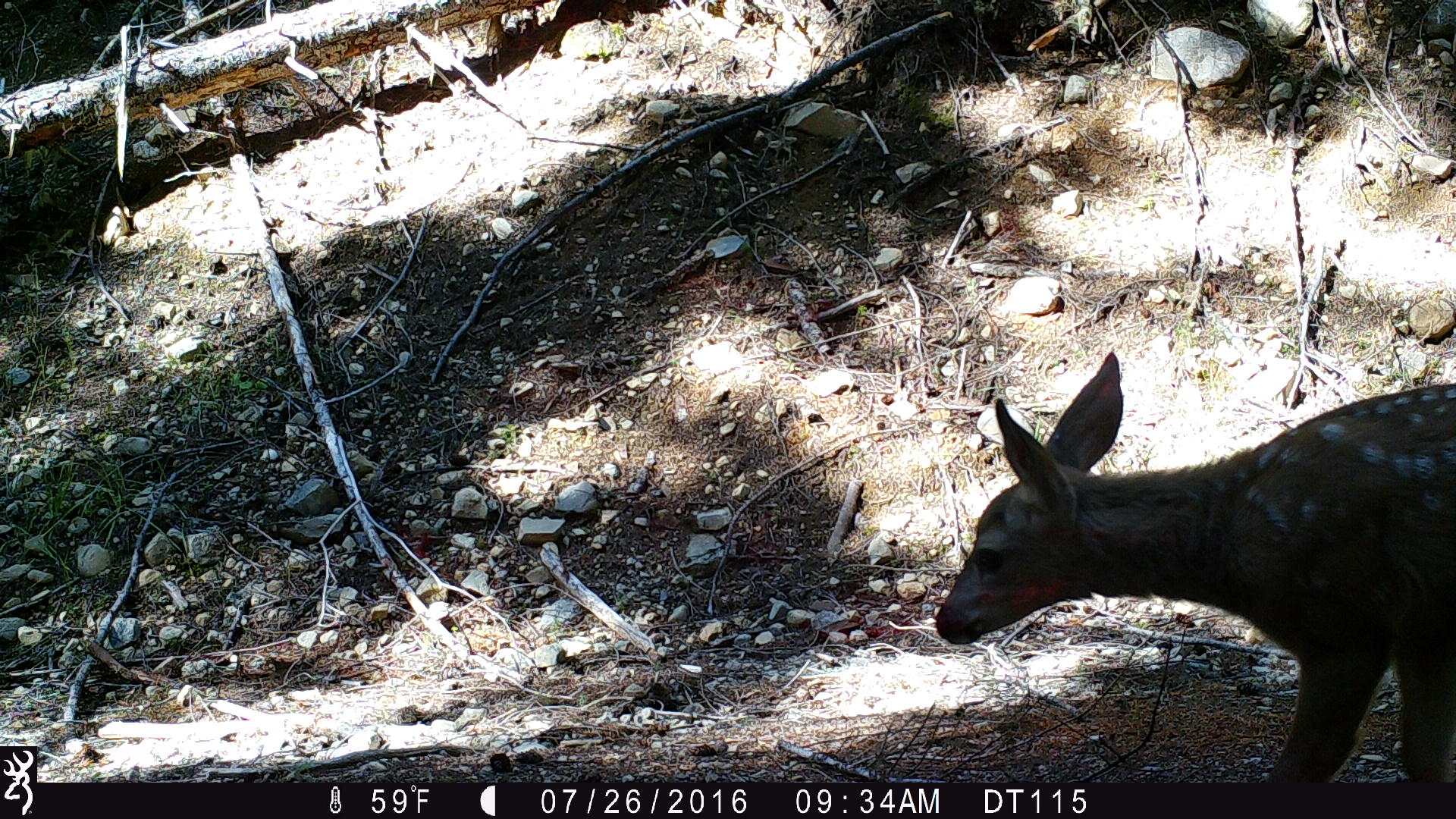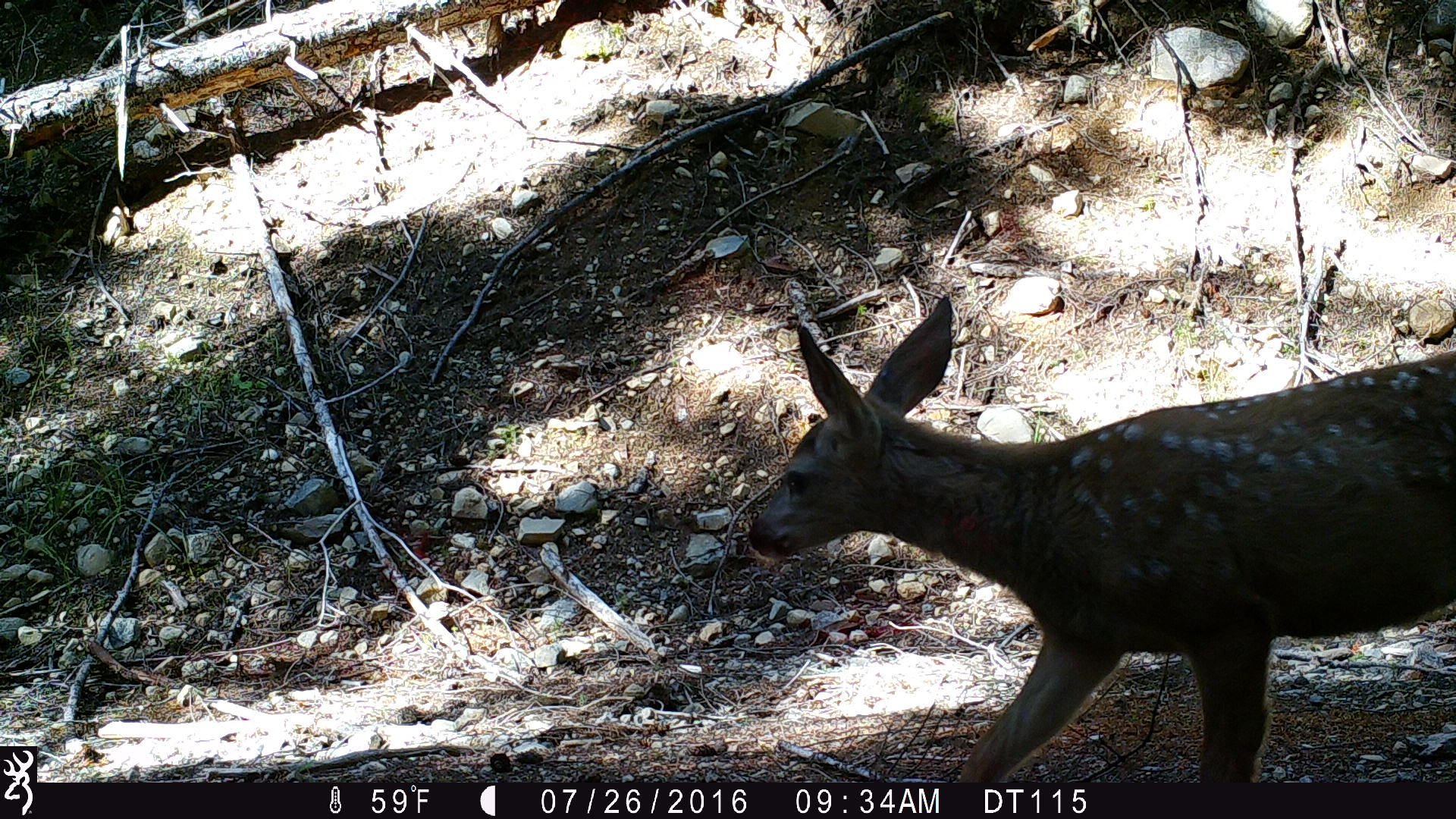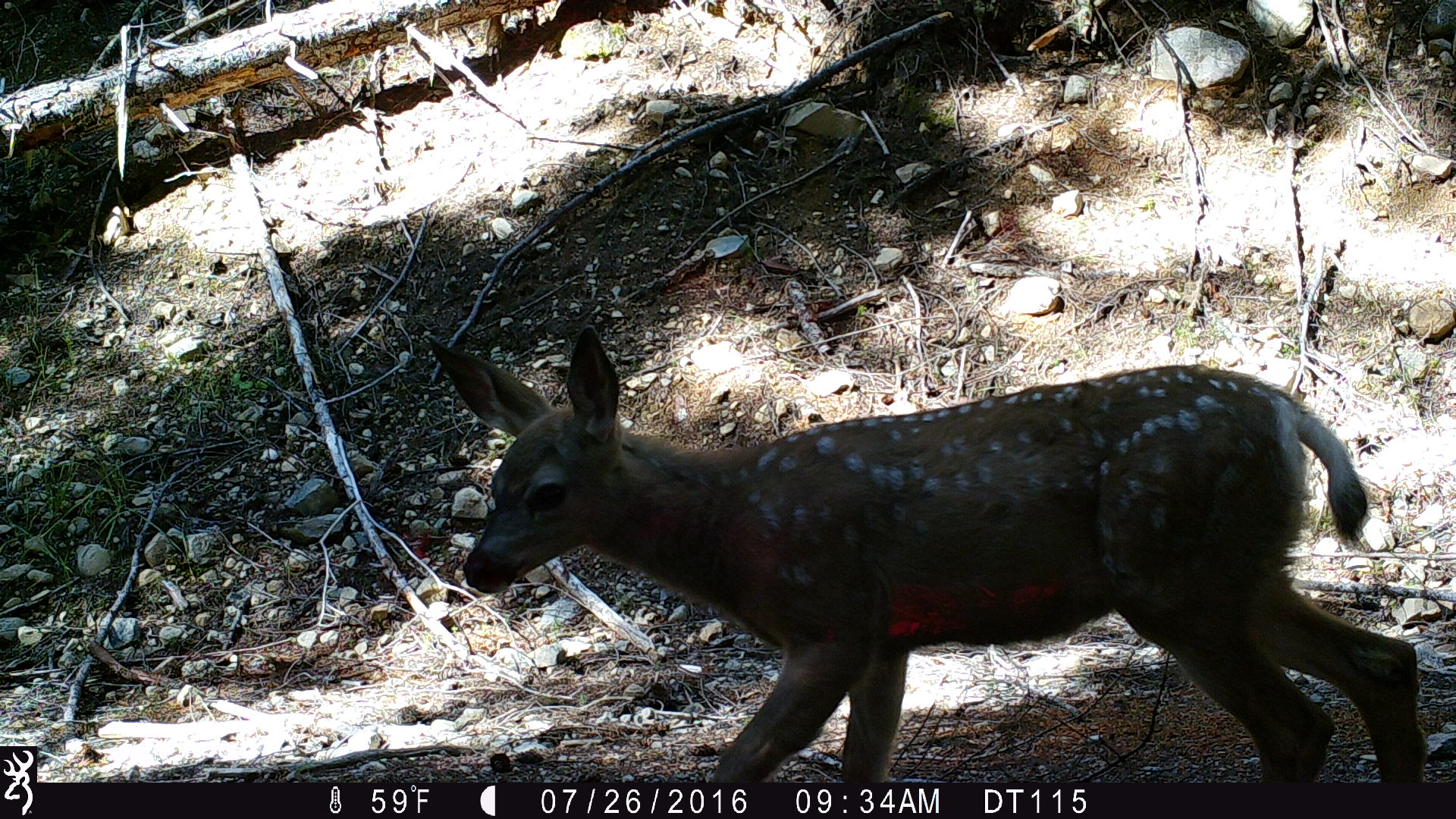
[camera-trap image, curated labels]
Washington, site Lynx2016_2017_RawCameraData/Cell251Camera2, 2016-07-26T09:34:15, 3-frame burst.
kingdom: Animalia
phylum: Chordata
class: Mammalia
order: Artiodactyla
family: Cervidae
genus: Odocoileus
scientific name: Odocoileus hemionus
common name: mule deer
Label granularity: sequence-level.